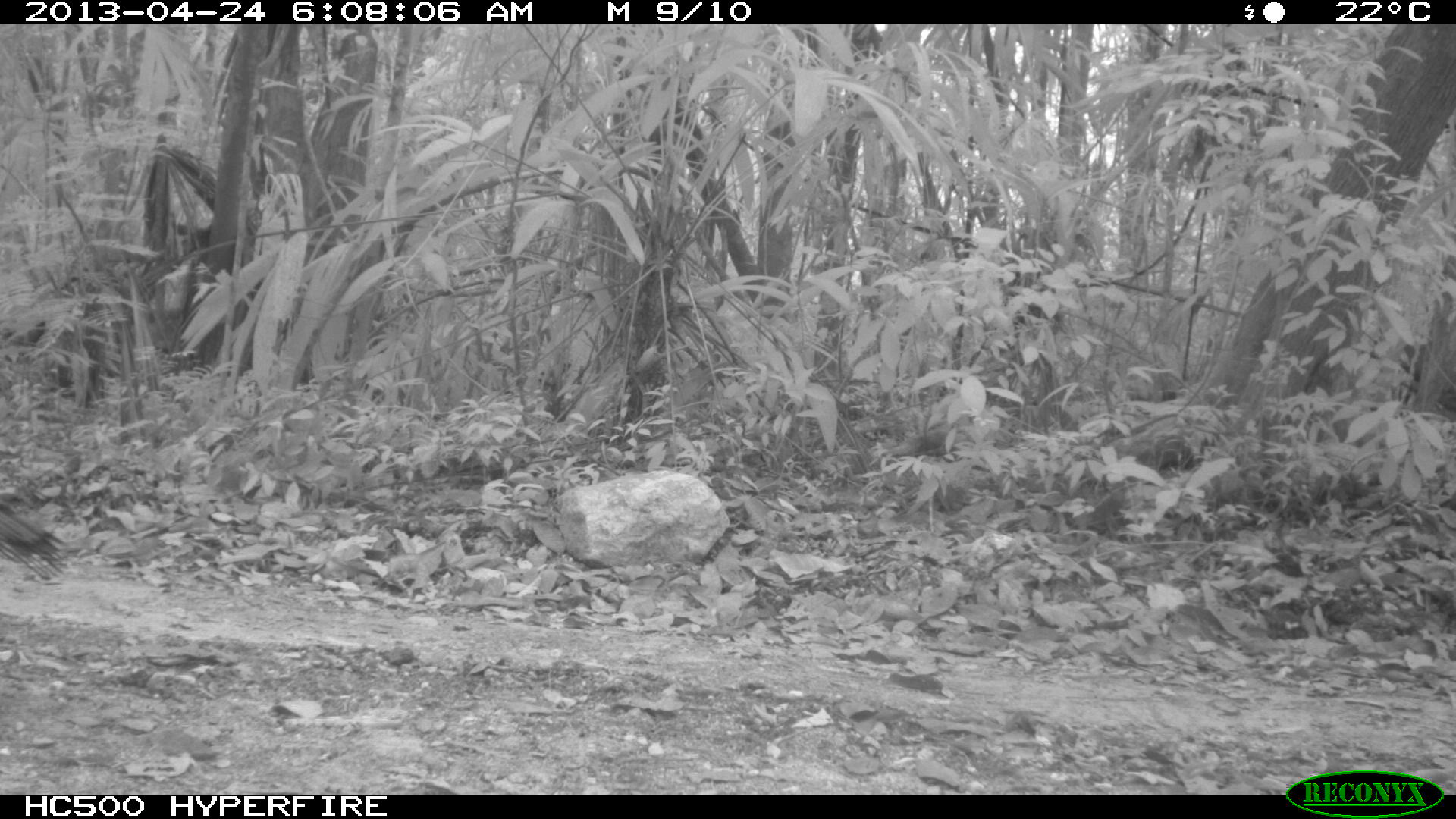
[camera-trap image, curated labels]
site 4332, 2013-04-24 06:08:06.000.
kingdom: Animalia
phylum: Chordata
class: Aves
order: Galliformes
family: Phasianidae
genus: Meleagris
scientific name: Meleagris ocellata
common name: ocellated turkey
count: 1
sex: male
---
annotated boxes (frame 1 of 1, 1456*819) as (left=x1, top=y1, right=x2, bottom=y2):
meleagris ocellata: (left=0, top=494, right=70, bottom=580)